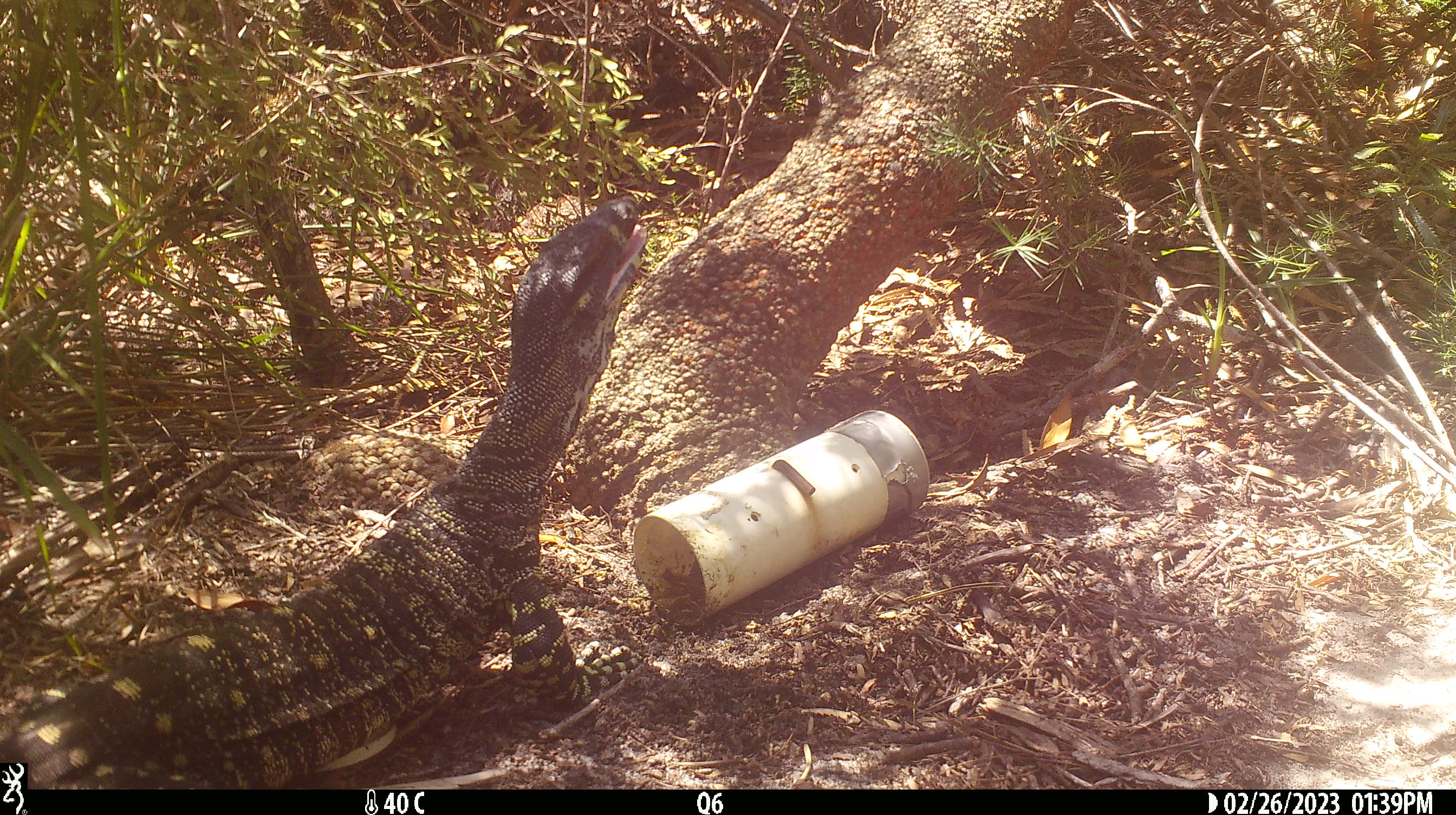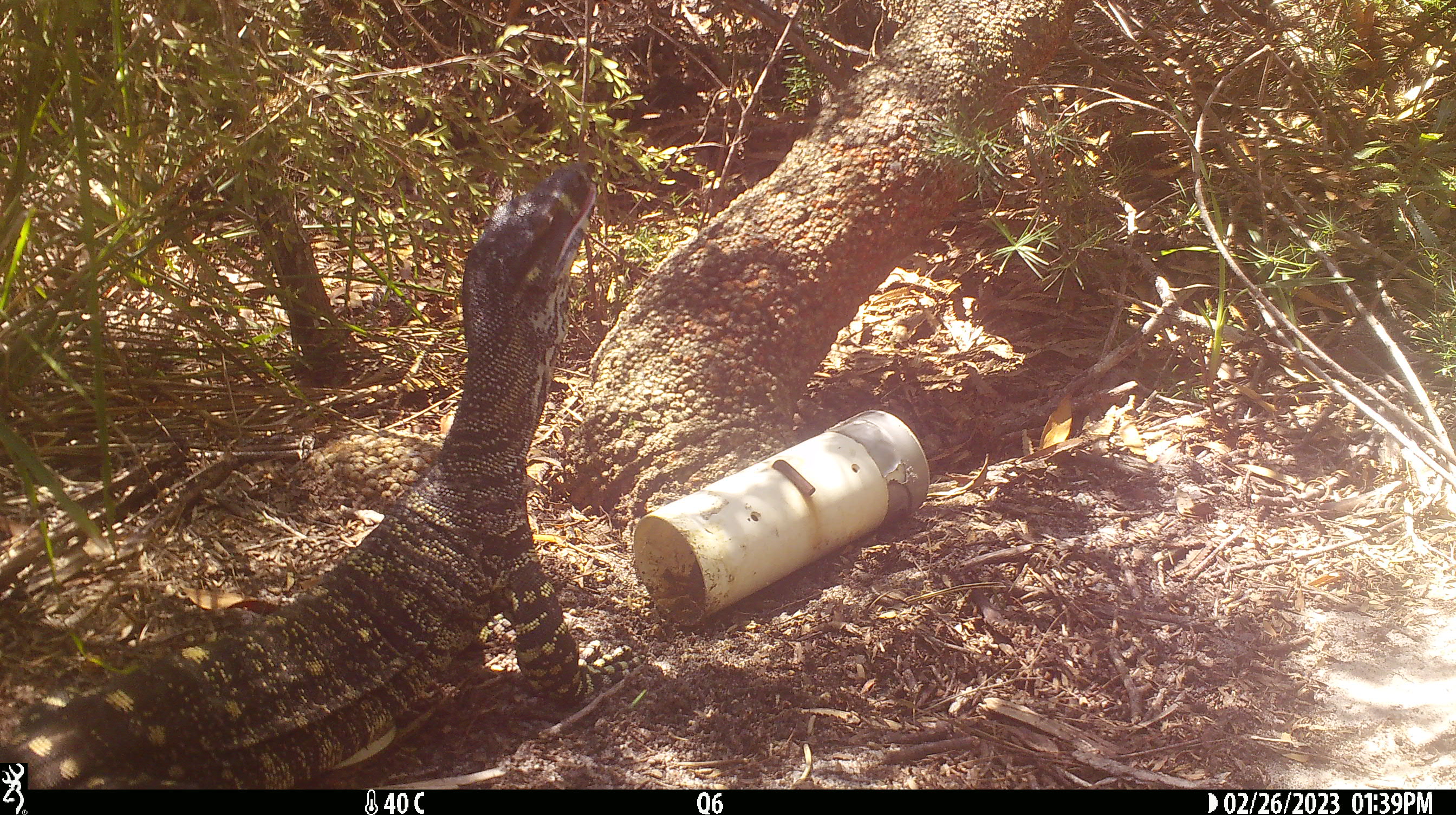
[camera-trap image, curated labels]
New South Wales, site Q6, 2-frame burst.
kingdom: Animalia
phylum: Chordata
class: Reptilia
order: Squamata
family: Varanidae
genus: Varanus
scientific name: Varanus varius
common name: lace monitor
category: goanna